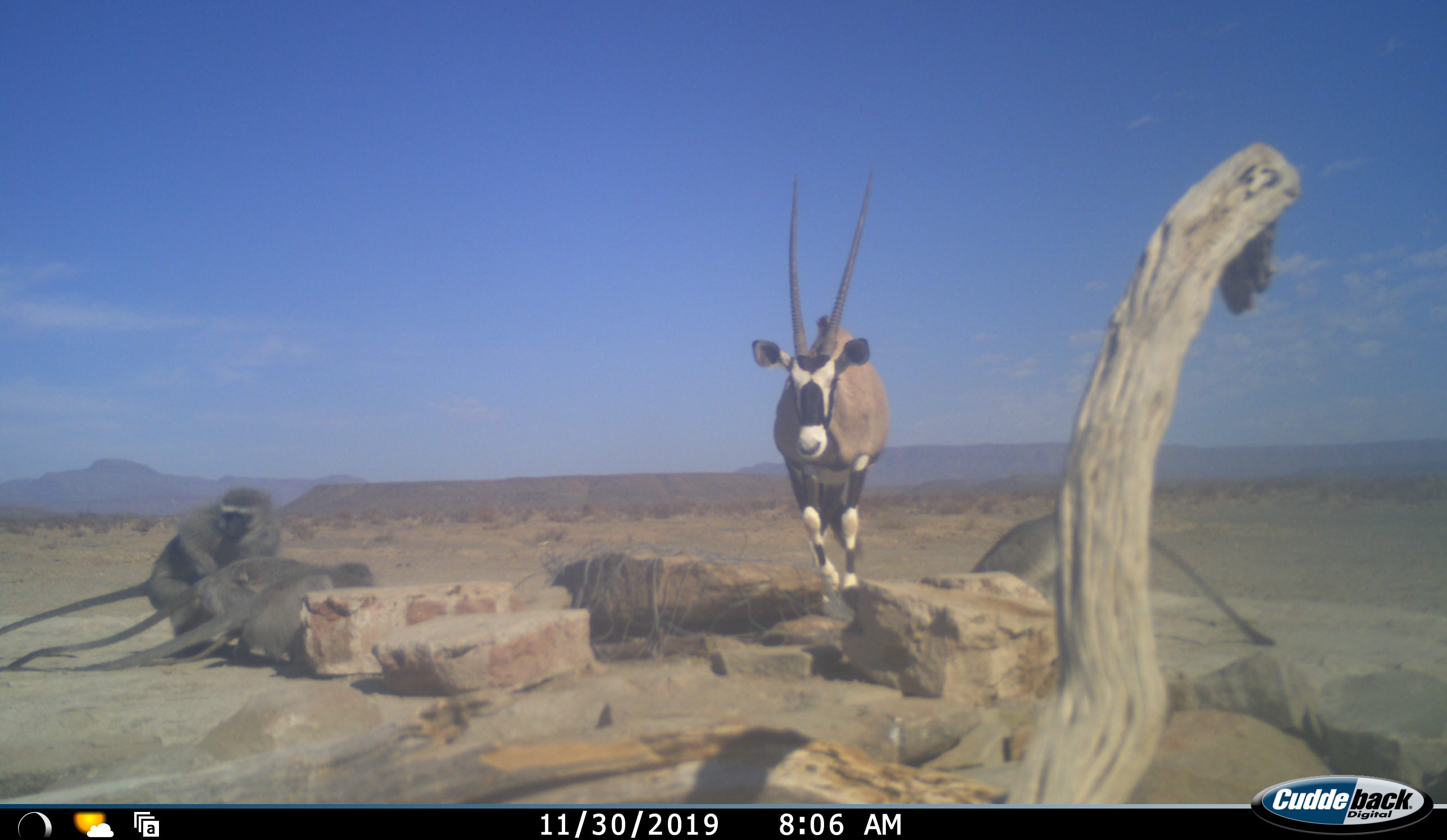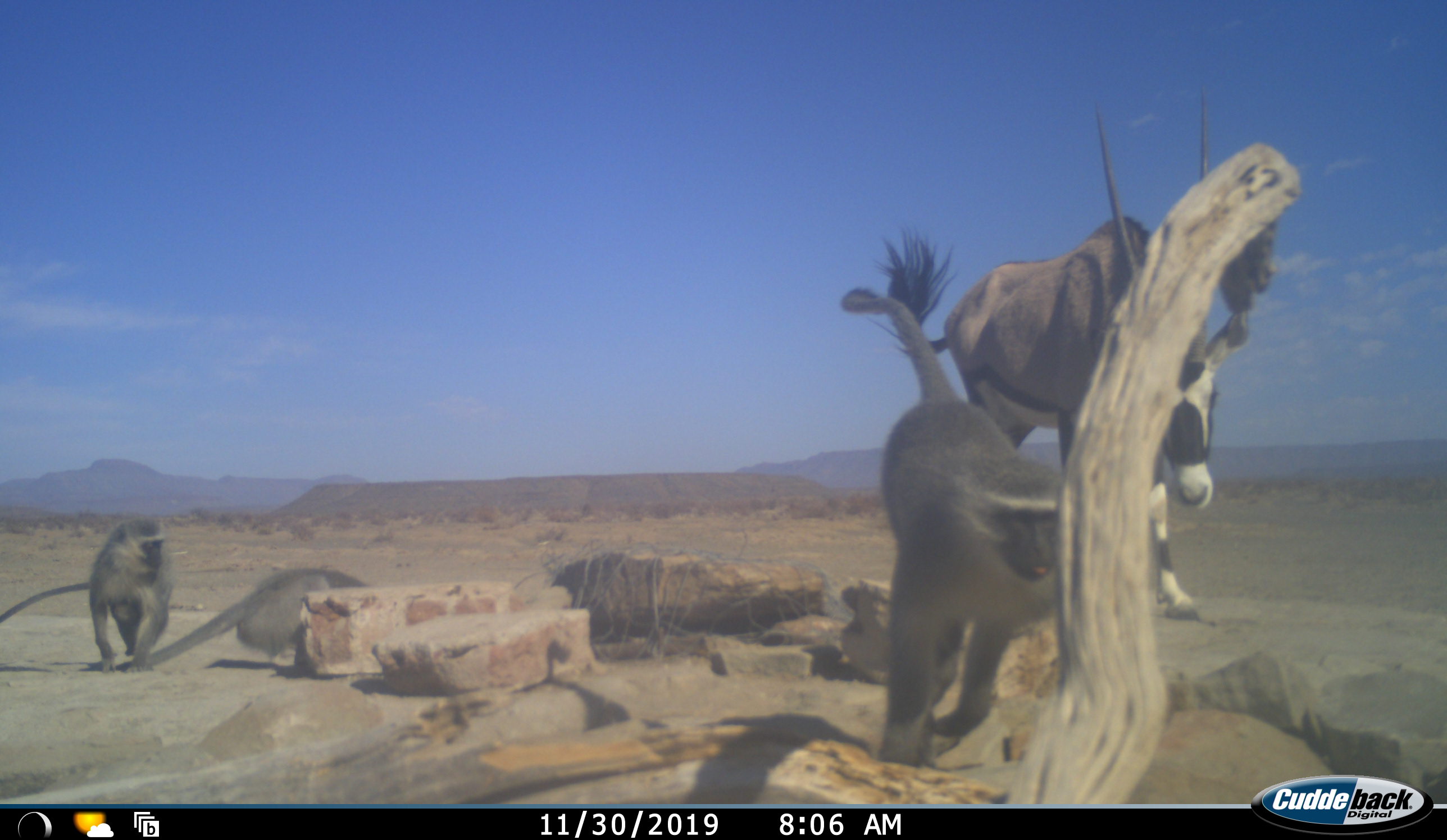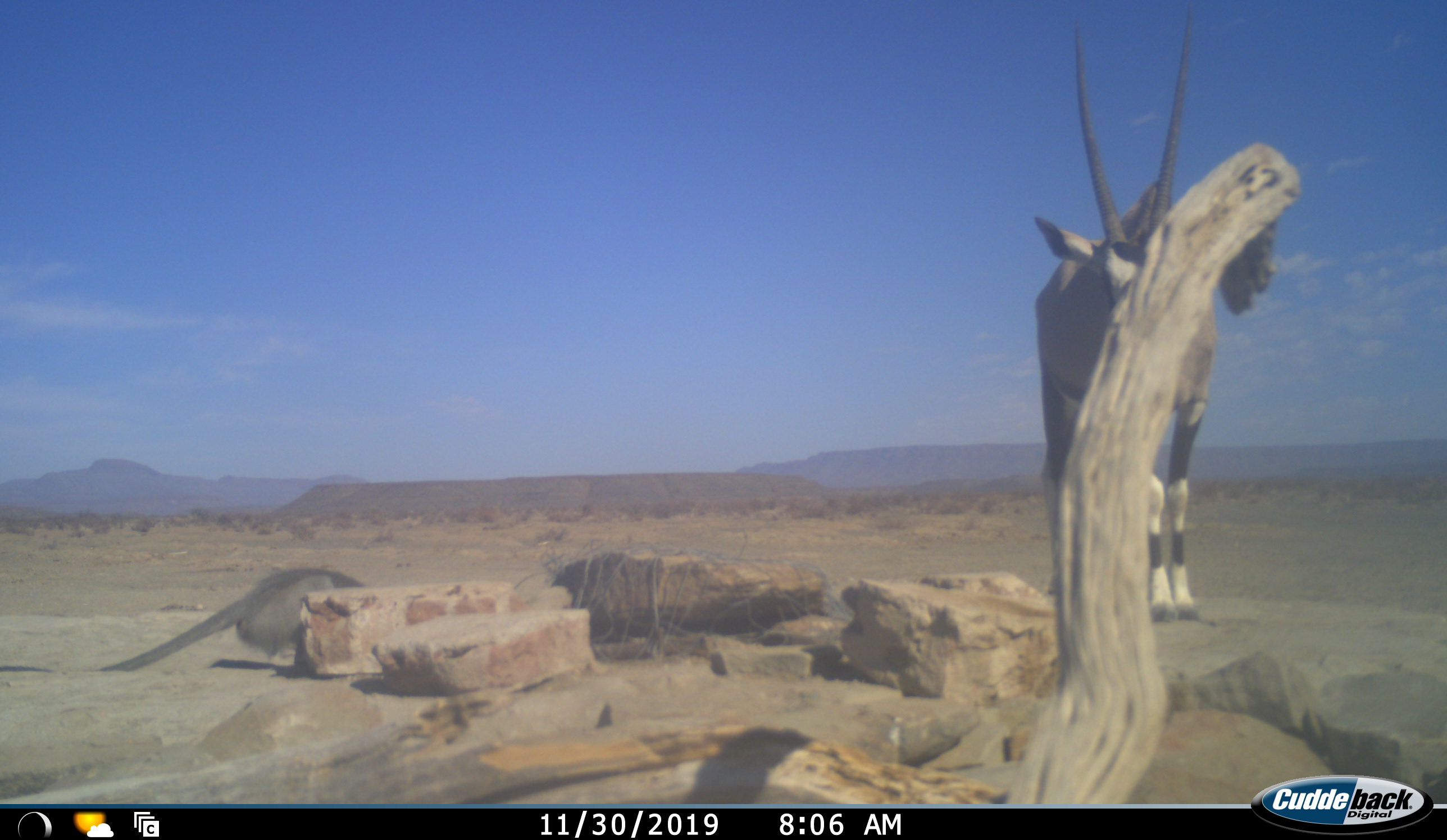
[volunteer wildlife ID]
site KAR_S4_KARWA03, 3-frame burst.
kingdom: Animalia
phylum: Chordata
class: Mammalia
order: Artiodactyla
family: Bovidae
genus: Oryx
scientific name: Oryx gazella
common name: gemsbok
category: oryx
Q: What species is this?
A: Oryx (gemsbok) (Oryx gazella).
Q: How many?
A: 1.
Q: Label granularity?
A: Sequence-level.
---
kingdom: Animalia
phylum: Chordata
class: Mammalia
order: Primates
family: Cercopithecidae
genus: Chlorocebus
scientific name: Chlorocebus pygerythrus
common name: vervet monkey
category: monkeyvervet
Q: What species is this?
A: Monkeyvervet (vervet monkey) (Chlorocebus pygerythrus).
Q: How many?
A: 4.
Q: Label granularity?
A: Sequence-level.